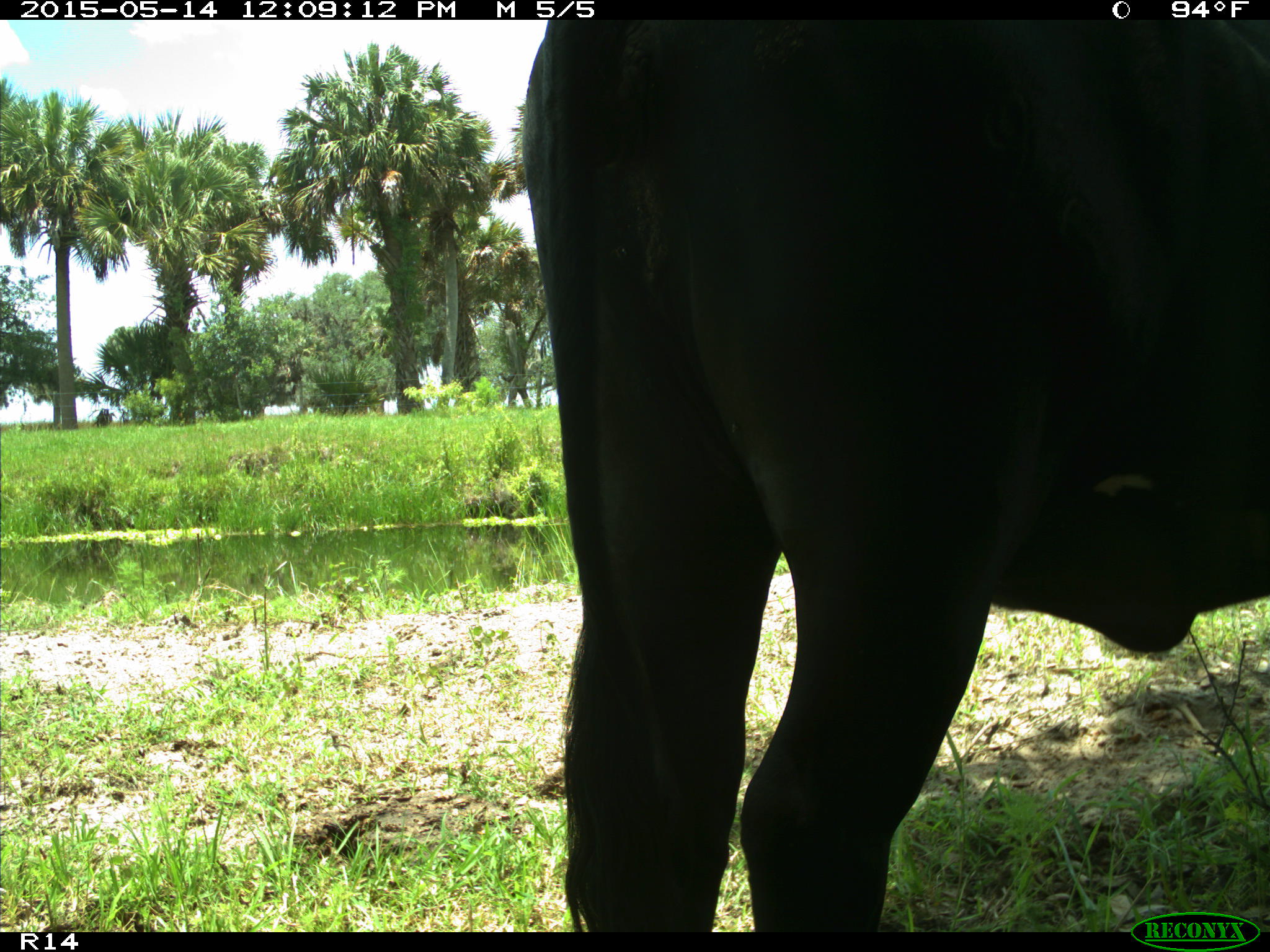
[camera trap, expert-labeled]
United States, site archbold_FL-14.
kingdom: Animalia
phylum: Chordata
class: Mammalia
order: Artiodactyla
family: Bovidae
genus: Bos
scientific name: Bos taurus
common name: domestic cow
Bos taurus (domestic cow).